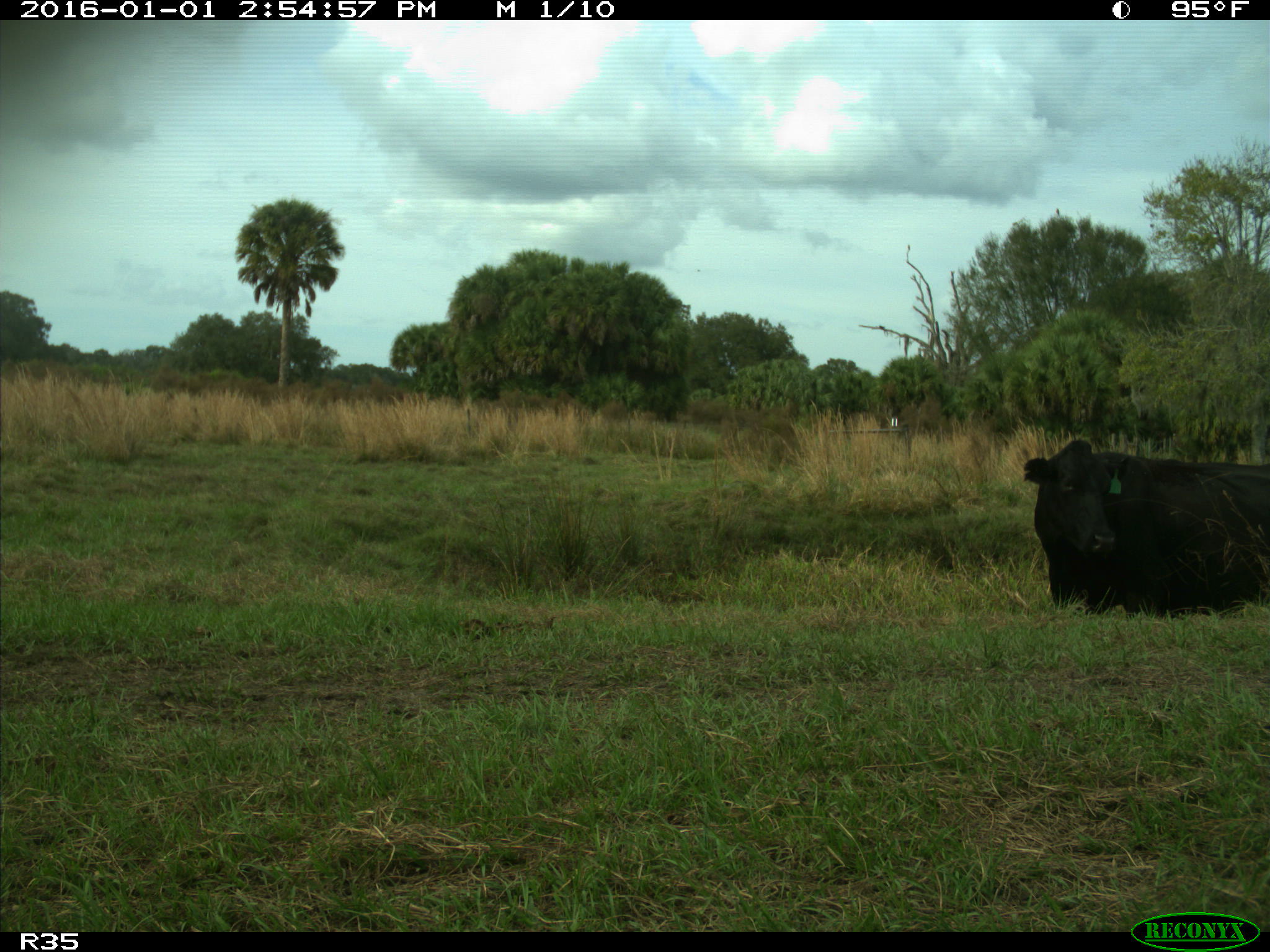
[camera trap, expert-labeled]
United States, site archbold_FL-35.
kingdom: Animalia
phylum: Chordata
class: Mammalia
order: Artiodactyla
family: Bovidae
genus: Bos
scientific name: Bos taurus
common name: domestic cow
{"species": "Bos taurus (domestic cow)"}